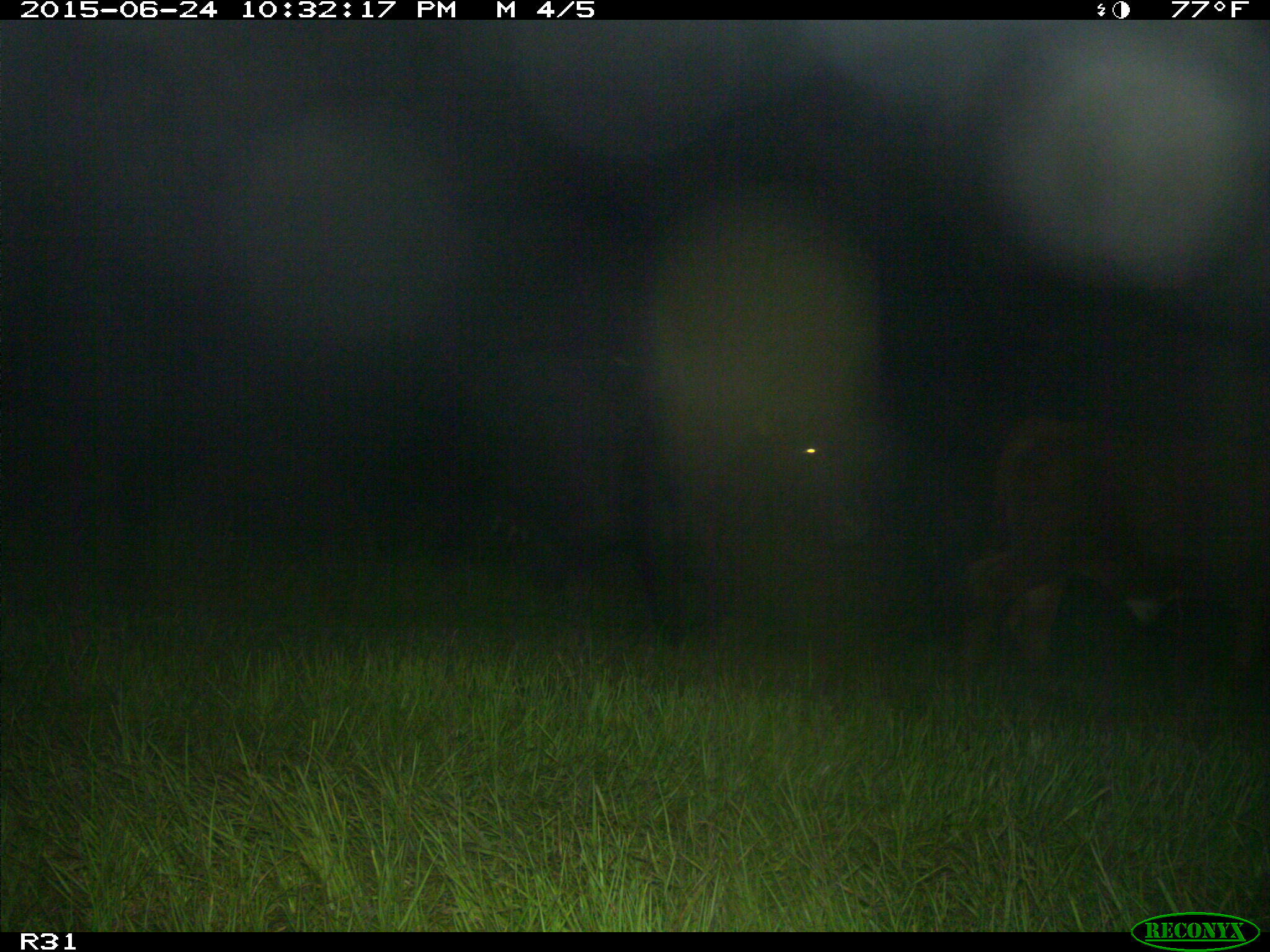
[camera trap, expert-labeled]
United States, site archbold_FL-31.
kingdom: Animalia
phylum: Chordata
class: Mammalia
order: Artiodactyla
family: Bovidae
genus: Bos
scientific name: Bos taurus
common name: domestic cow